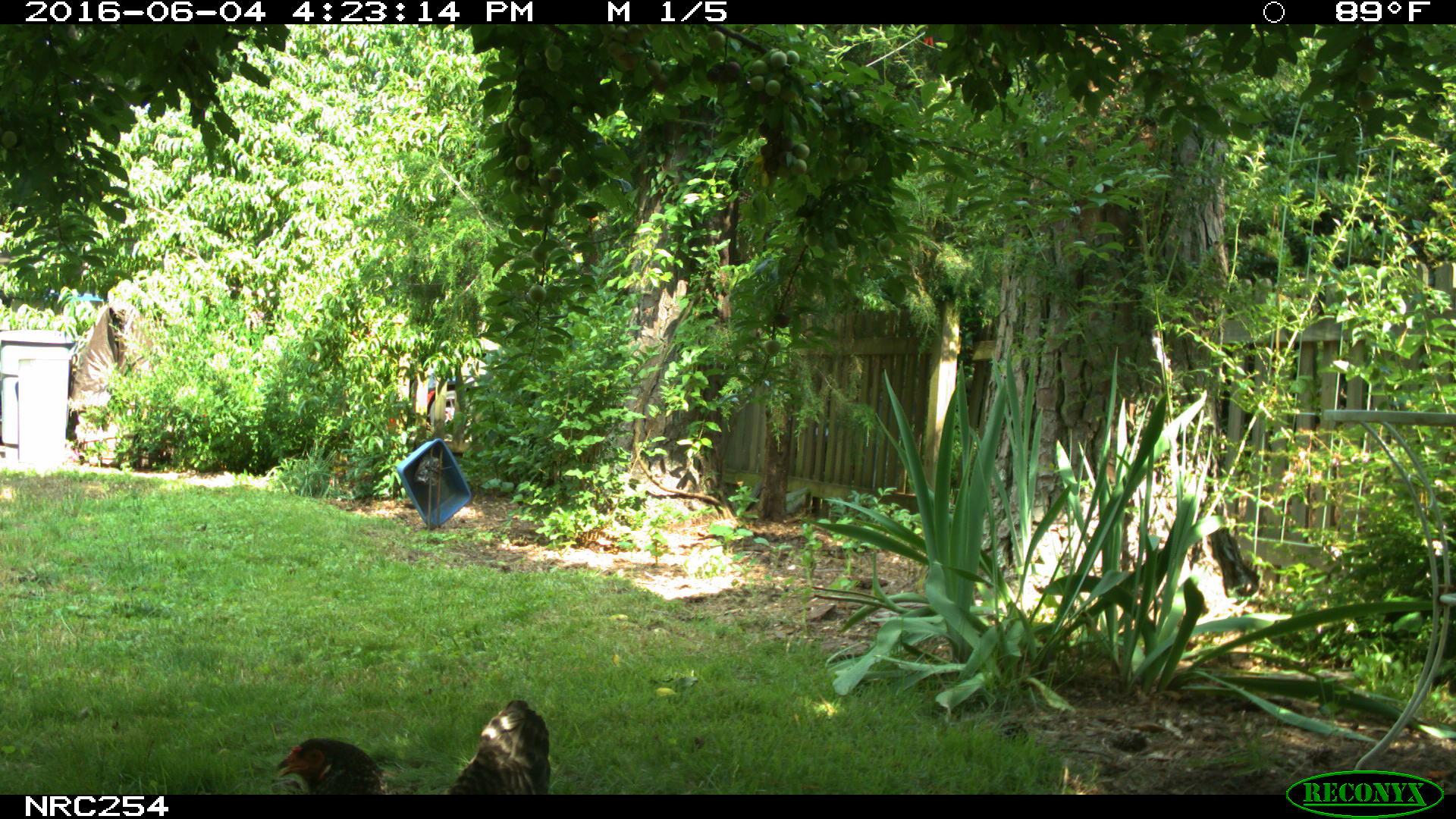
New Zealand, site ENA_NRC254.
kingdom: Animalia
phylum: Chordata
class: Aves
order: Galliformes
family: Phasianidae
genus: Gallus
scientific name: Gallus gallus domesticus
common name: chicken